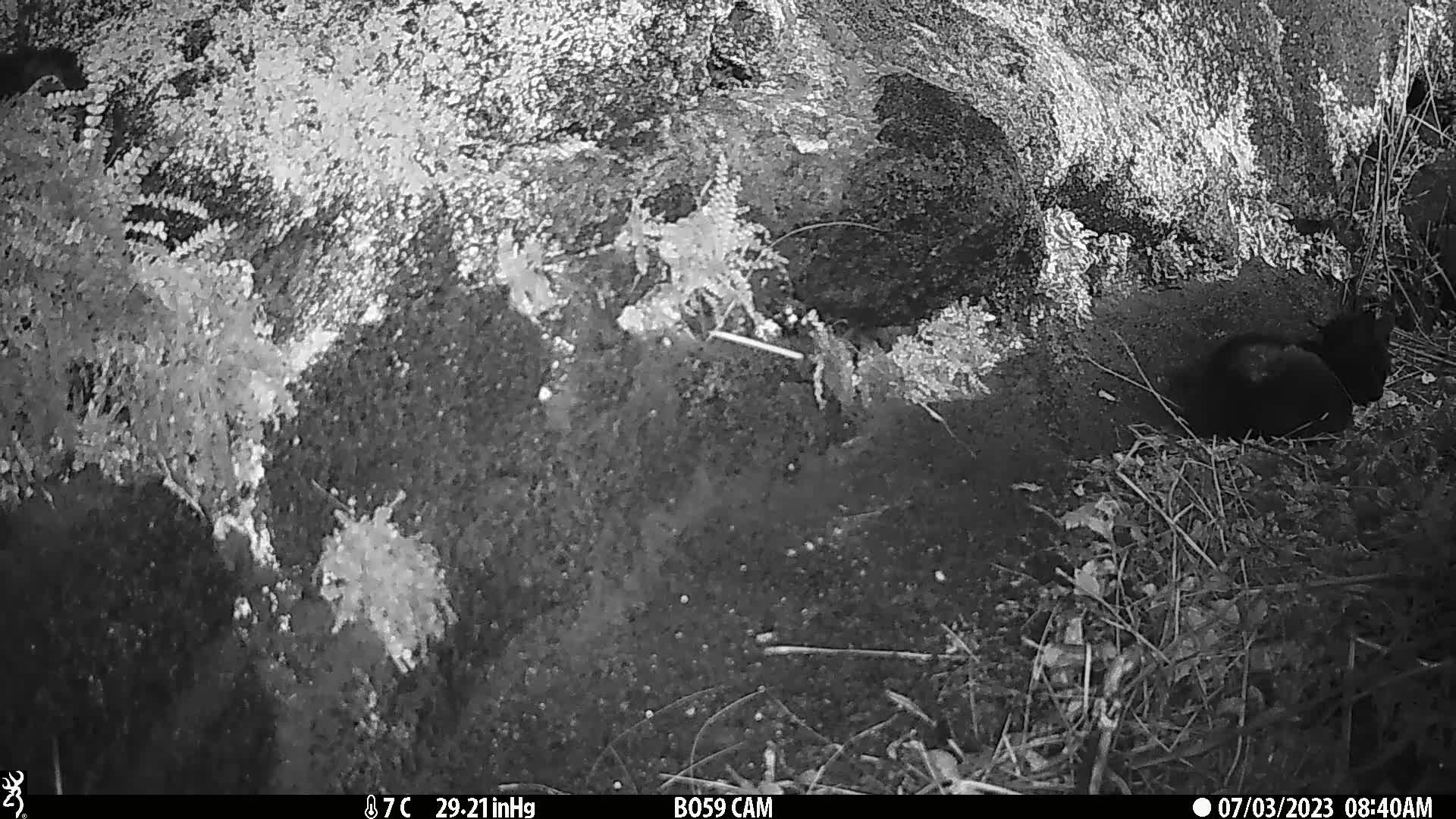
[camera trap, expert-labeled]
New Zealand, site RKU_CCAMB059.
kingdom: Animalia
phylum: Chordata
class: Mammalia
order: Carnivora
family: Felidae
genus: Felis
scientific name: Felis catus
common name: domestic cat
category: cat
Cat (domestic cat) (Felis catus).